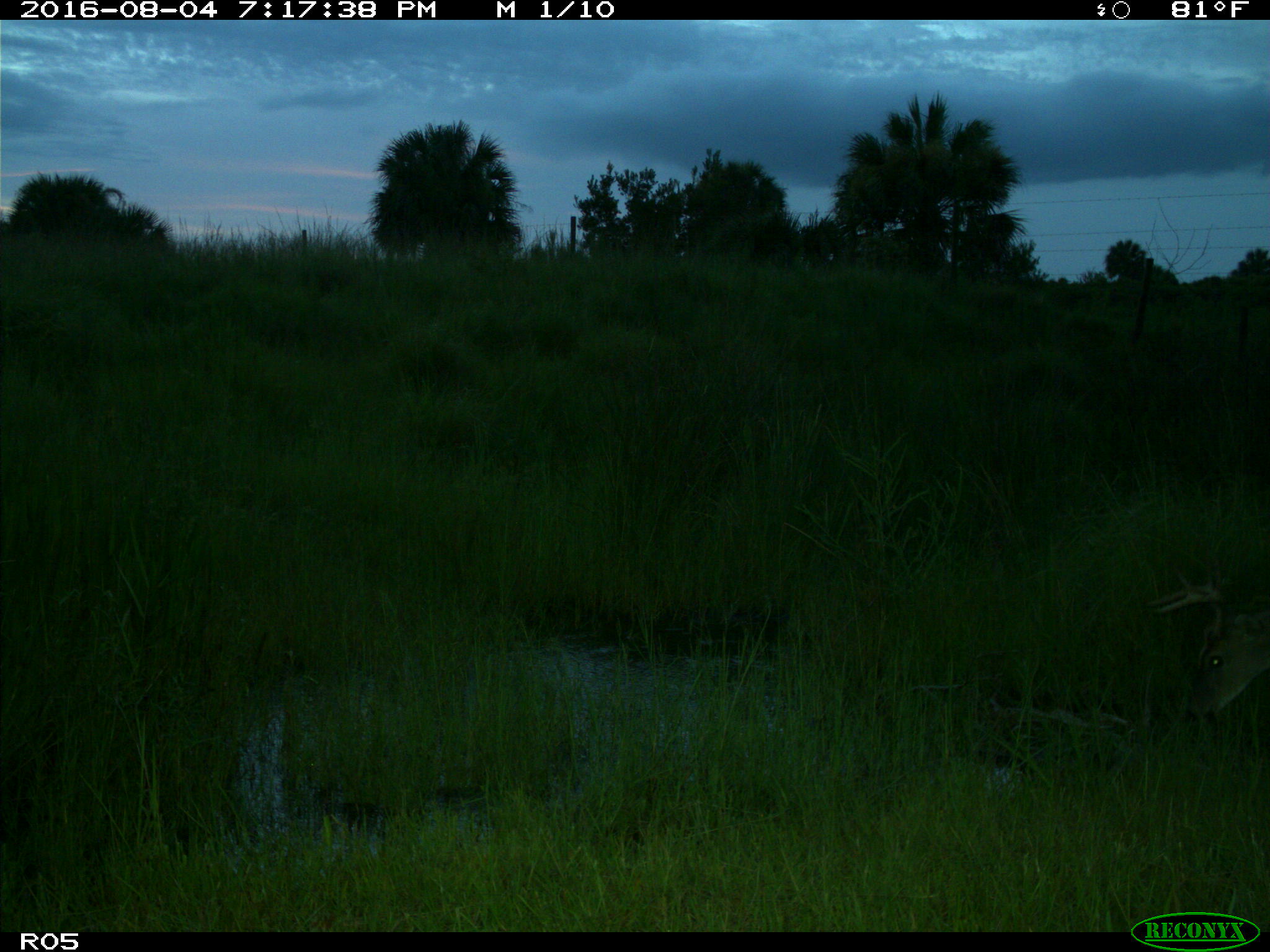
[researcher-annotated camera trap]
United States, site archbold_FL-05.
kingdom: Animalia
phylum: Chordata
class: Mammalia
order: Artiodactyla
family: Cervidae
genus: Odocoileus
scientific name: Odocoileus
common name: deer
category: unidentified deer